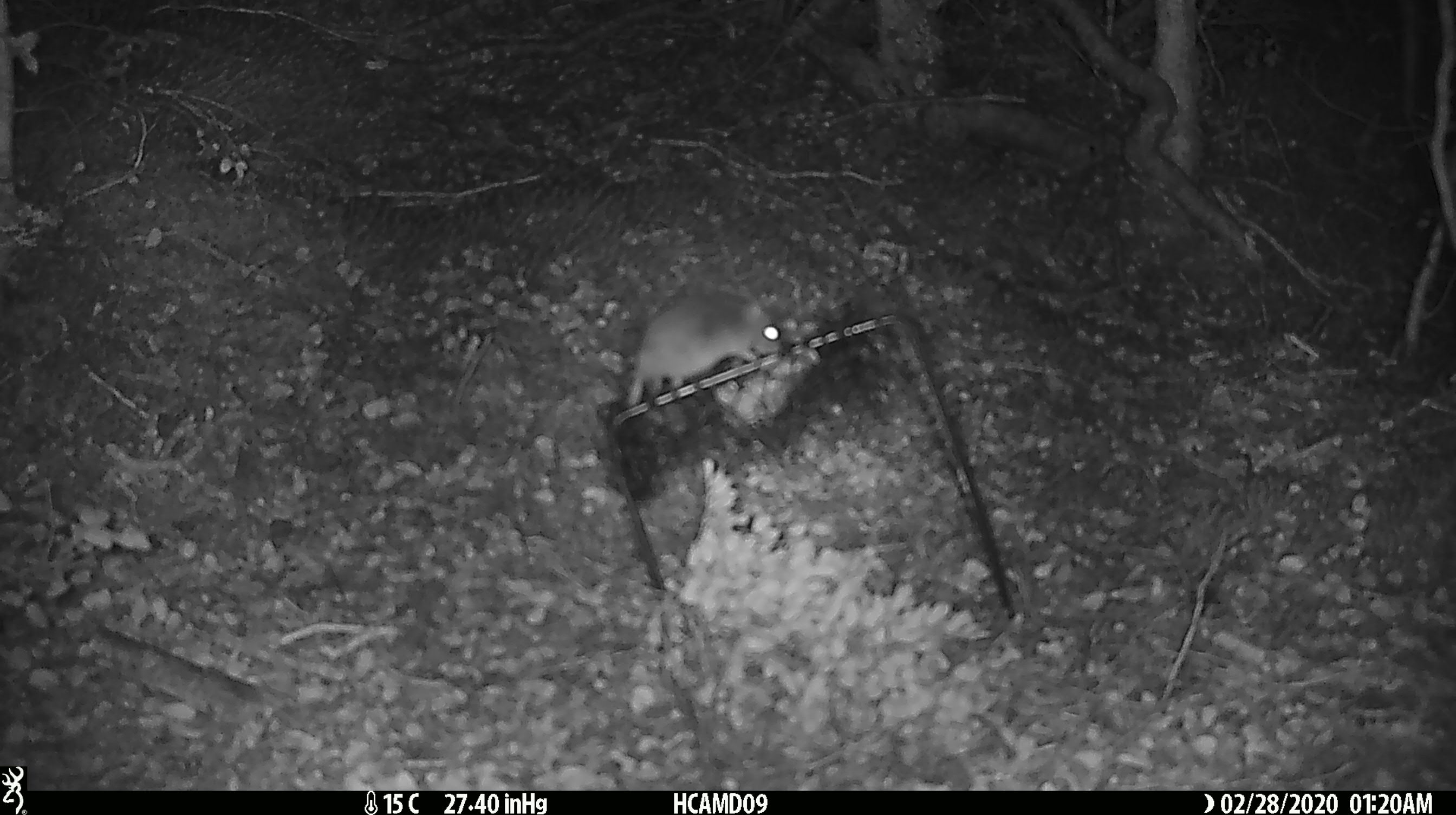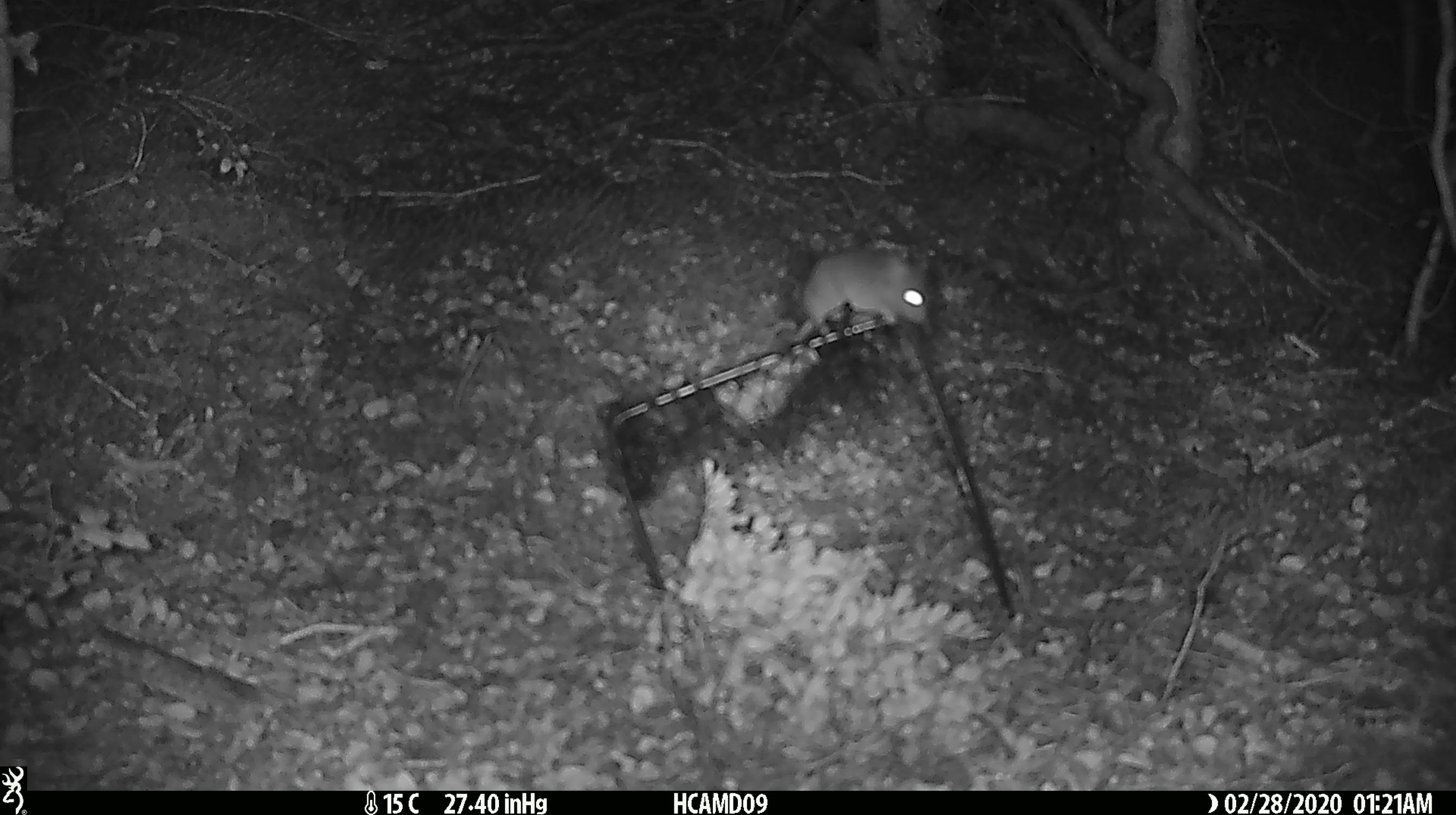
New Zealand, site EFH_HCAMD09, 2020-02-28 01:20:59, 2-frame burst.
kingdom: Animalia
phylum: Chordata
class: Mammalia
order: Rodentia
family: Muridae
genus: Mus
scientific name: Mus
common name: mouse